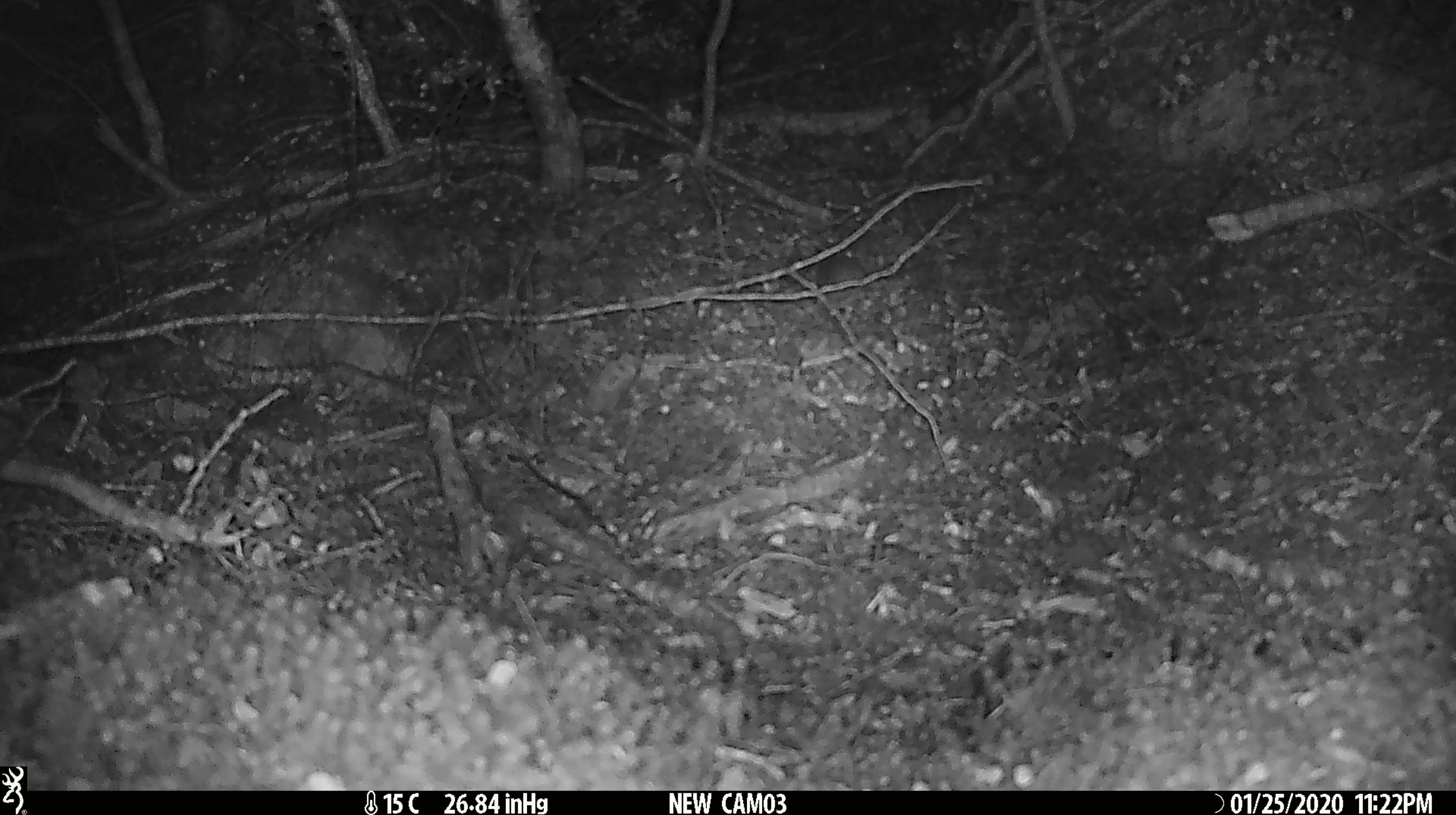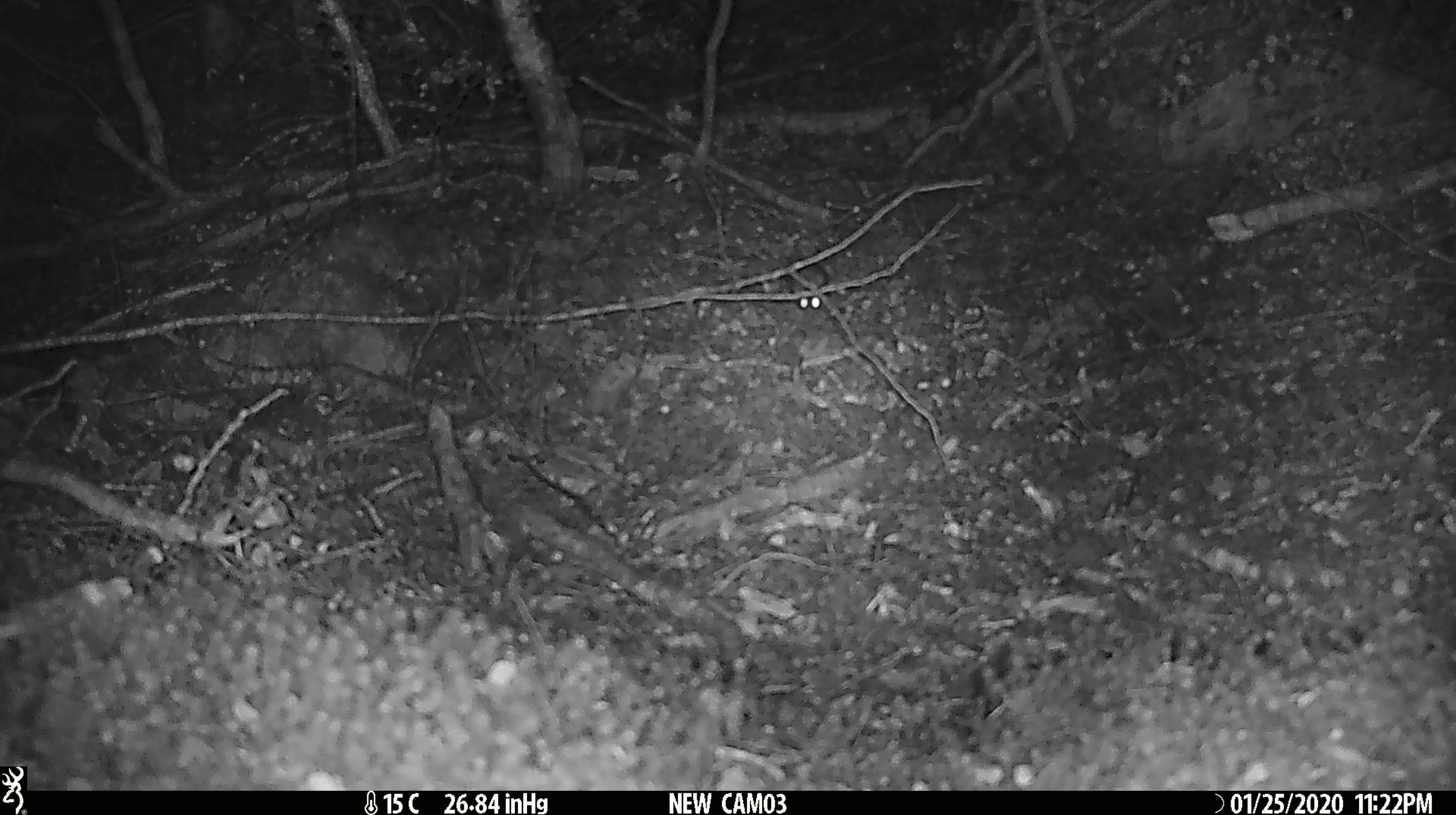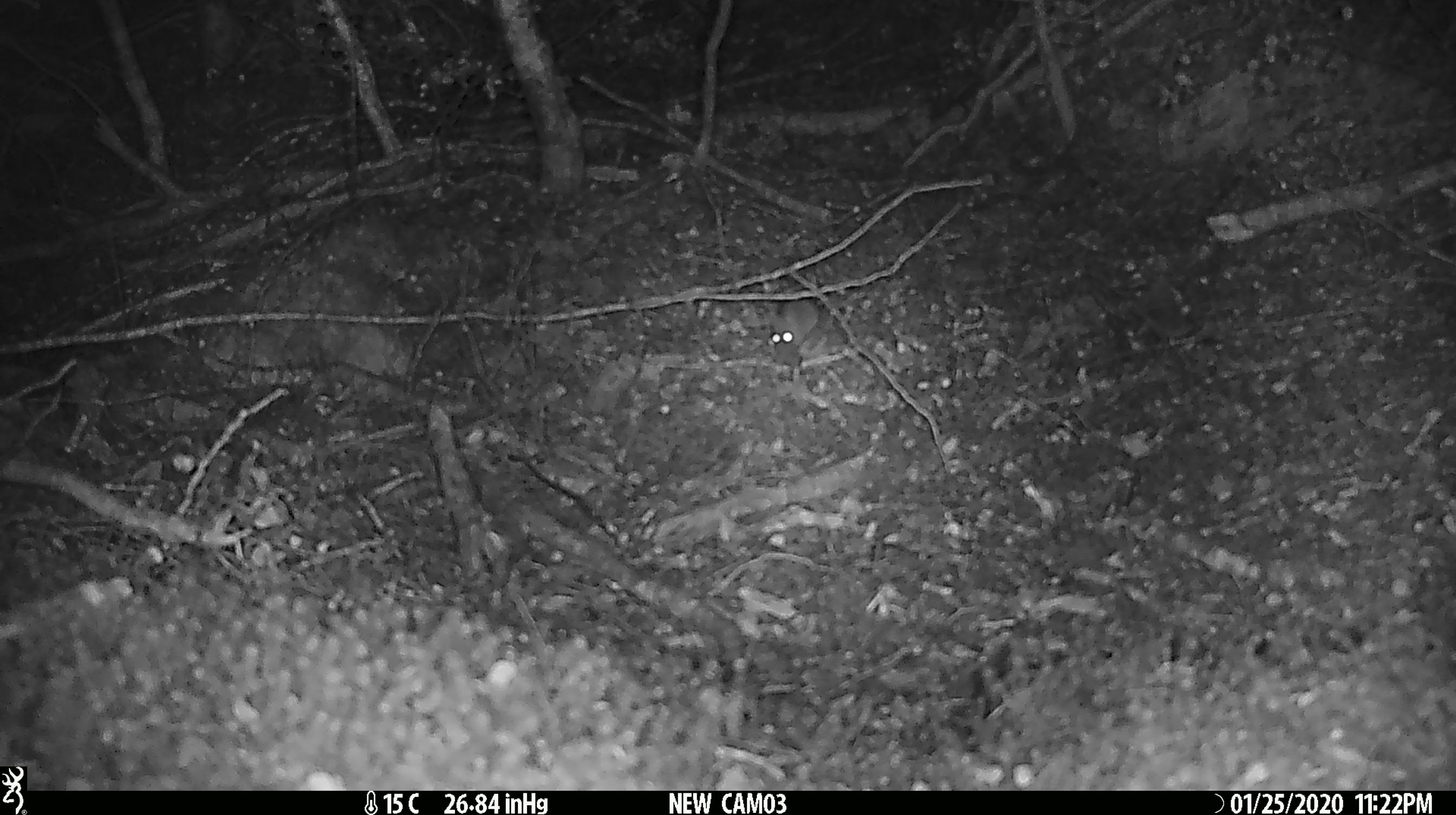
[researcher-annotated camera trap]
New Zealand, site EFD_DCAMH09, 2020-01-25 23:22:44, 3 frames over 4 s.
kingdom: Animalia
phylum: Chordata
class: Mammalia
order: Rodentia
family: Muridae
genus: Mus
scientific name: Mus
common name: mouse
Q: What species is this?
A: Mouse (Mus).